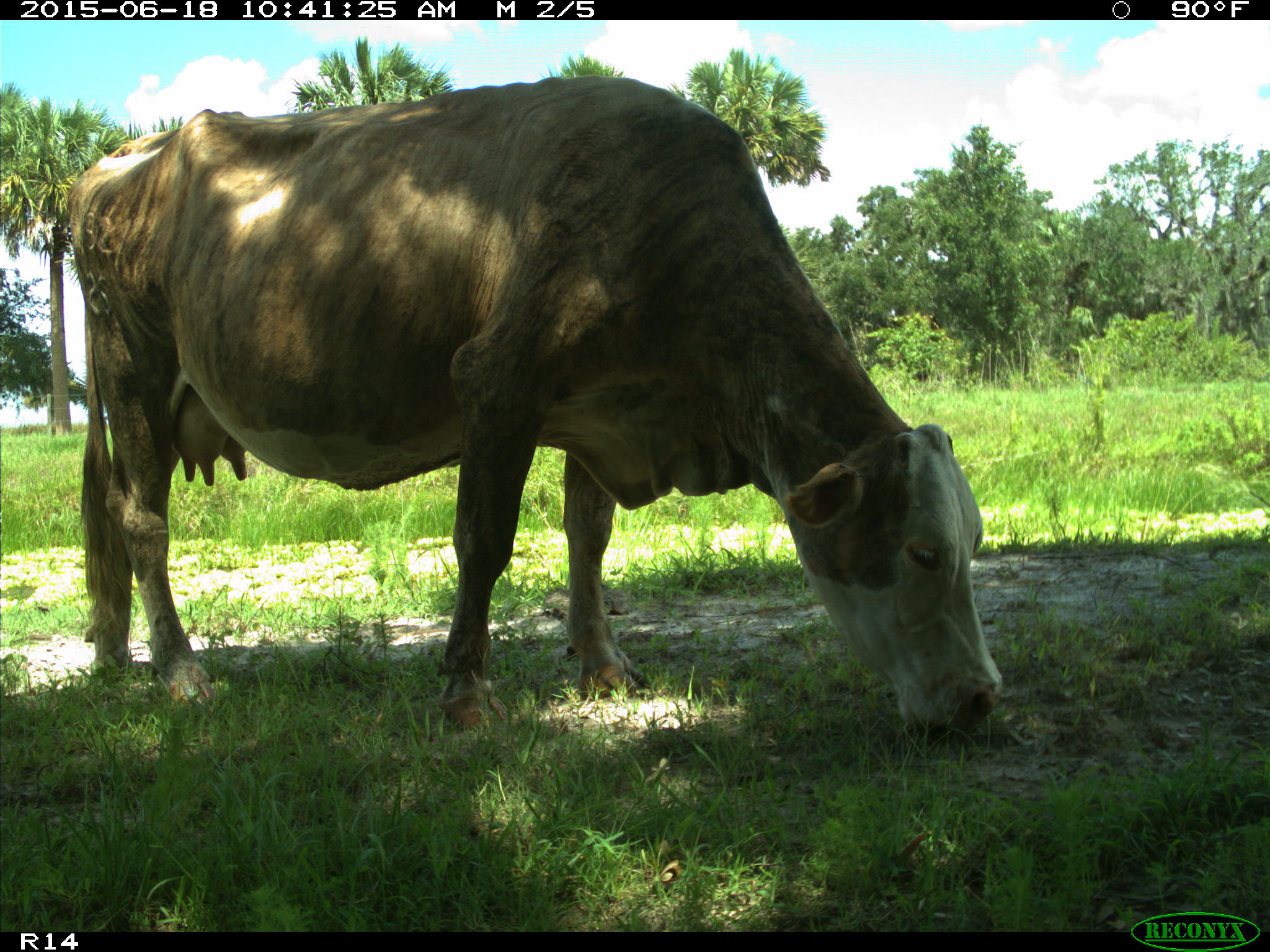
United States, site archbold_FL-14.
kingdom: Animalia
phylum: Chordata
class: Mammalia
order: Artiodactyla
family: Bovidae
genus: Bos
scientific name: Bos taurus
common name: domestic cow